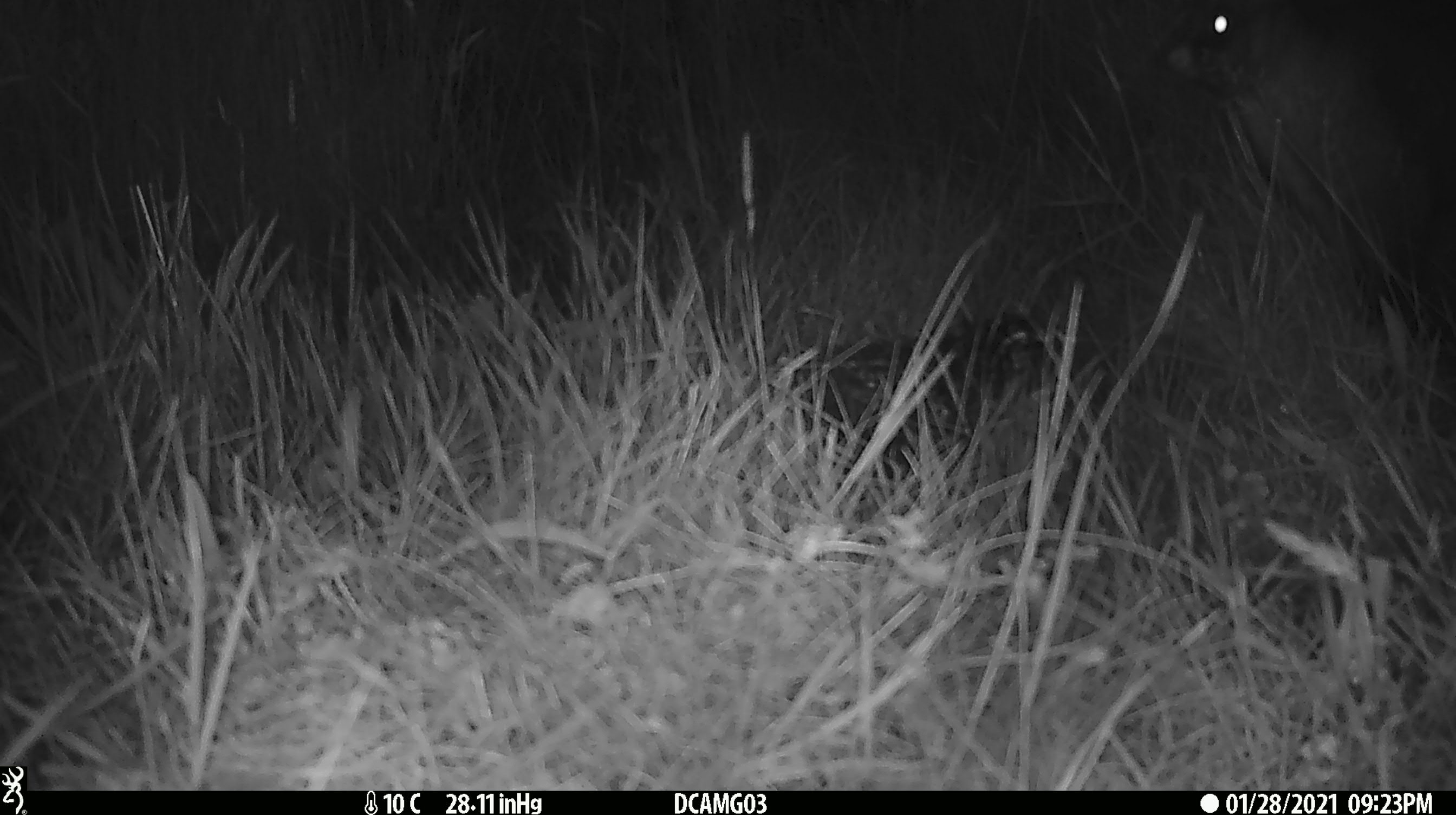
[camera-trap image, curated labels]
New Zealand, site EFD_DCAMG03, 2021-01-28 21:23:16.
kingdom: Animalia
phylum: Chordata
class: Mammalia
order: Diprotodontia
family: Phalangeridae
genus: Trichosurus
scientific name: Trichosurus vulpecula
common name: common brushtail possum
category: possum